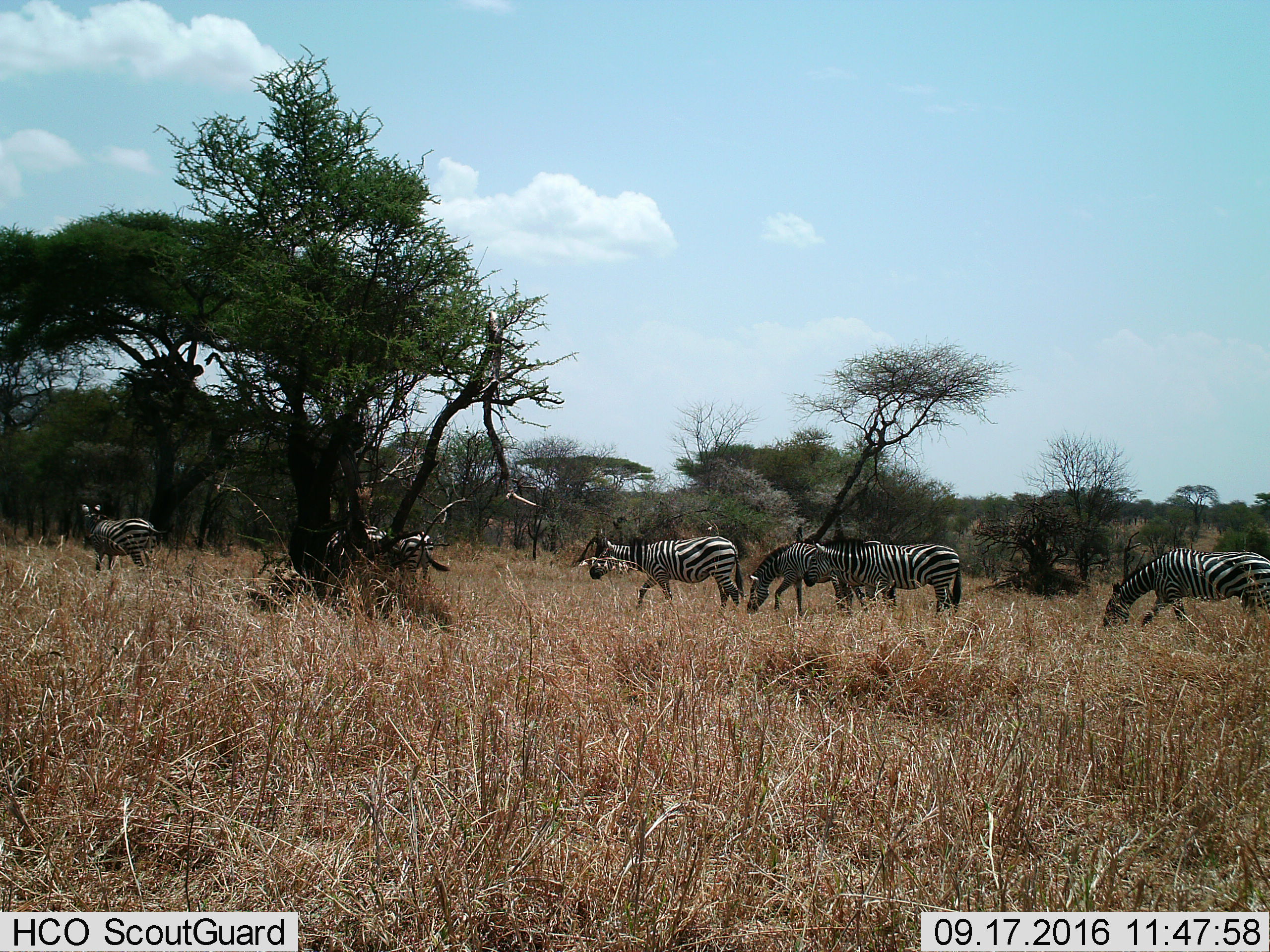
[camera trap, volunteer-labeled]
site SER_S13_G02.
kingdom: Animalia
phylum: Chordata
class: Mammalia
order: Perissodactyla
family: Equidae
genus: Equus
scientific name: Equus quagga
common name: plains zebra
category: zebraplains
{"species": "zebraplains (plains zebra) (Equus quagga)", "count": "7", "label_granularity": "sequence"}